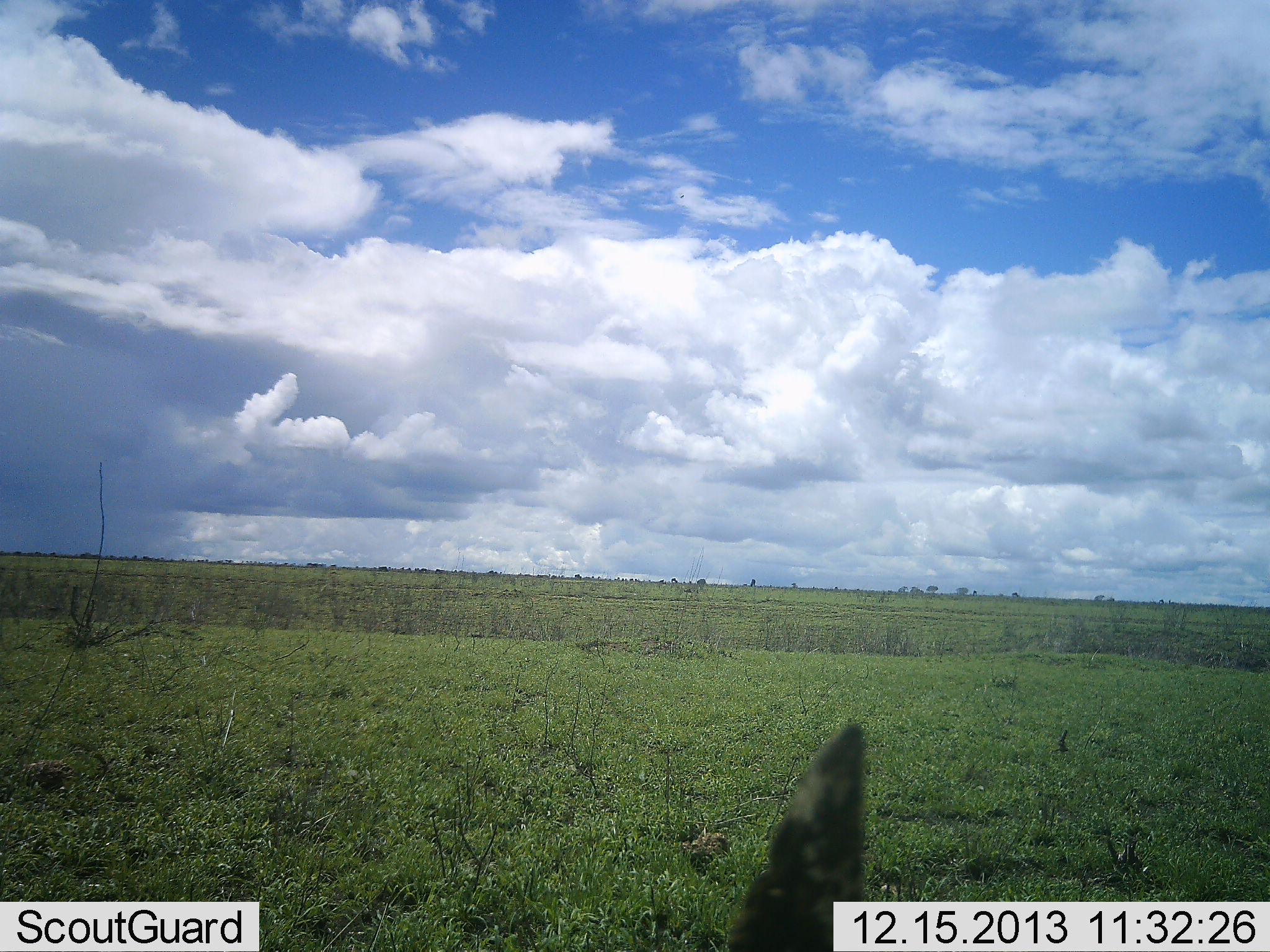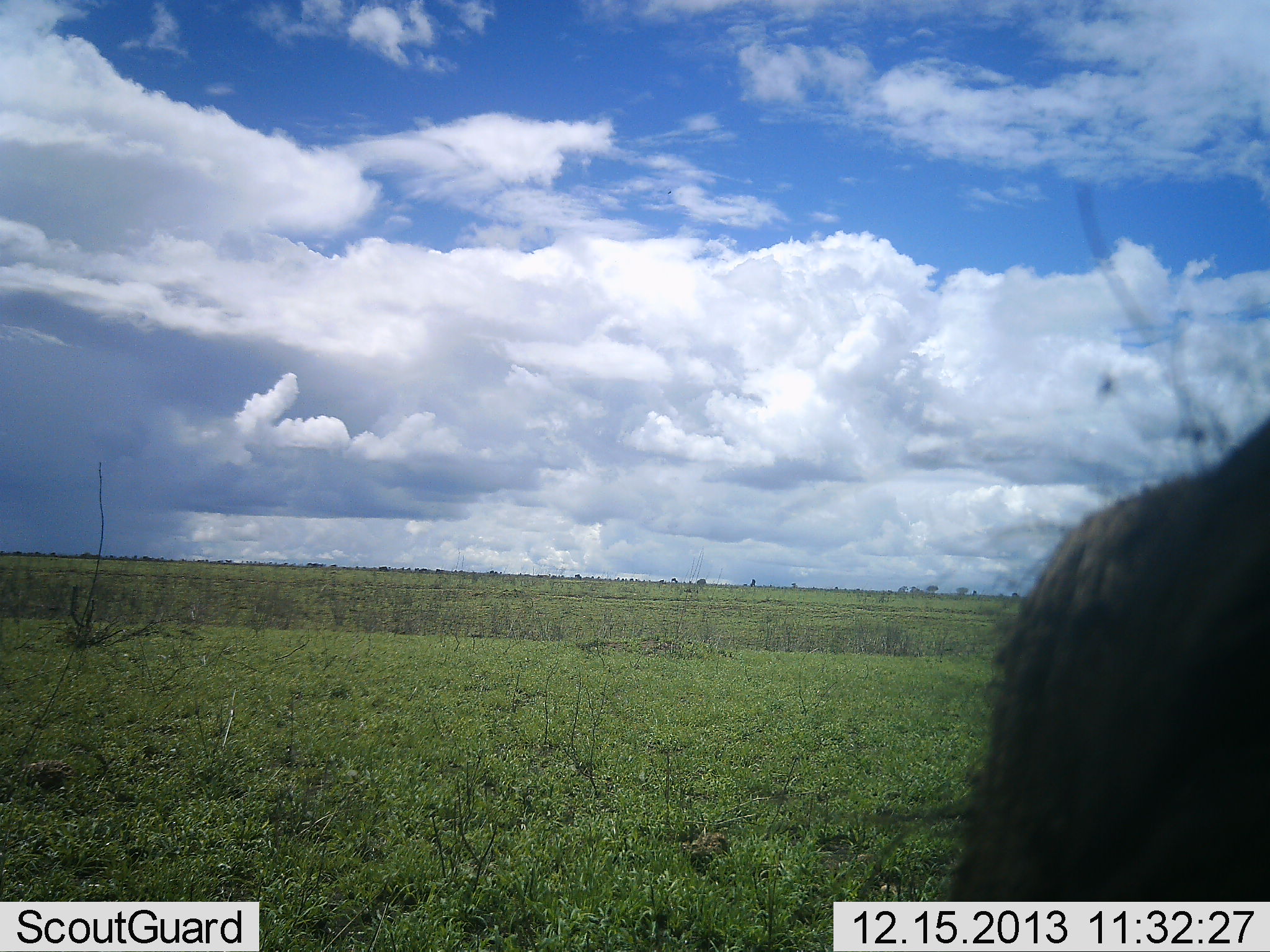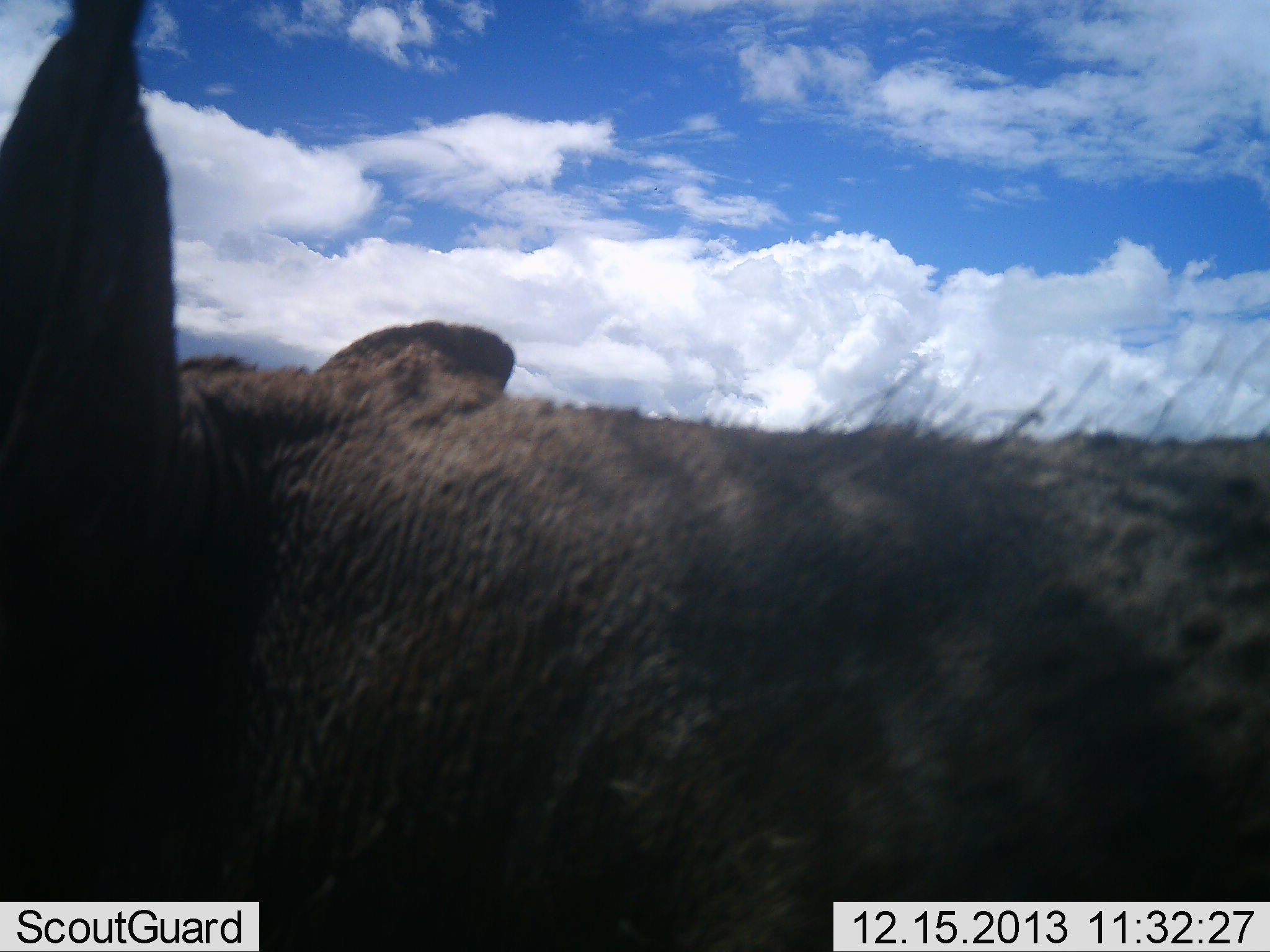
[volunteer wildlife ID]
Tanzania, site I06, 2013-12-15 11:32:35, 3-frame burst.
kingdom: Animalia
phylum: Chordata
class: Mammalia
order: Artiodactyla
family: Suidae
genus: Phacochoerus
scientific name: Phacochoerus africanus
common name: warthog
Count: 1.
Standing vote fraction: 10%.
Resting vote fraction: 0%.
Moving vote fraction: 80%.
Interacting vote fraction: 0%.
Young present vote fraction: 0%.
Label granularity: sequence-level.